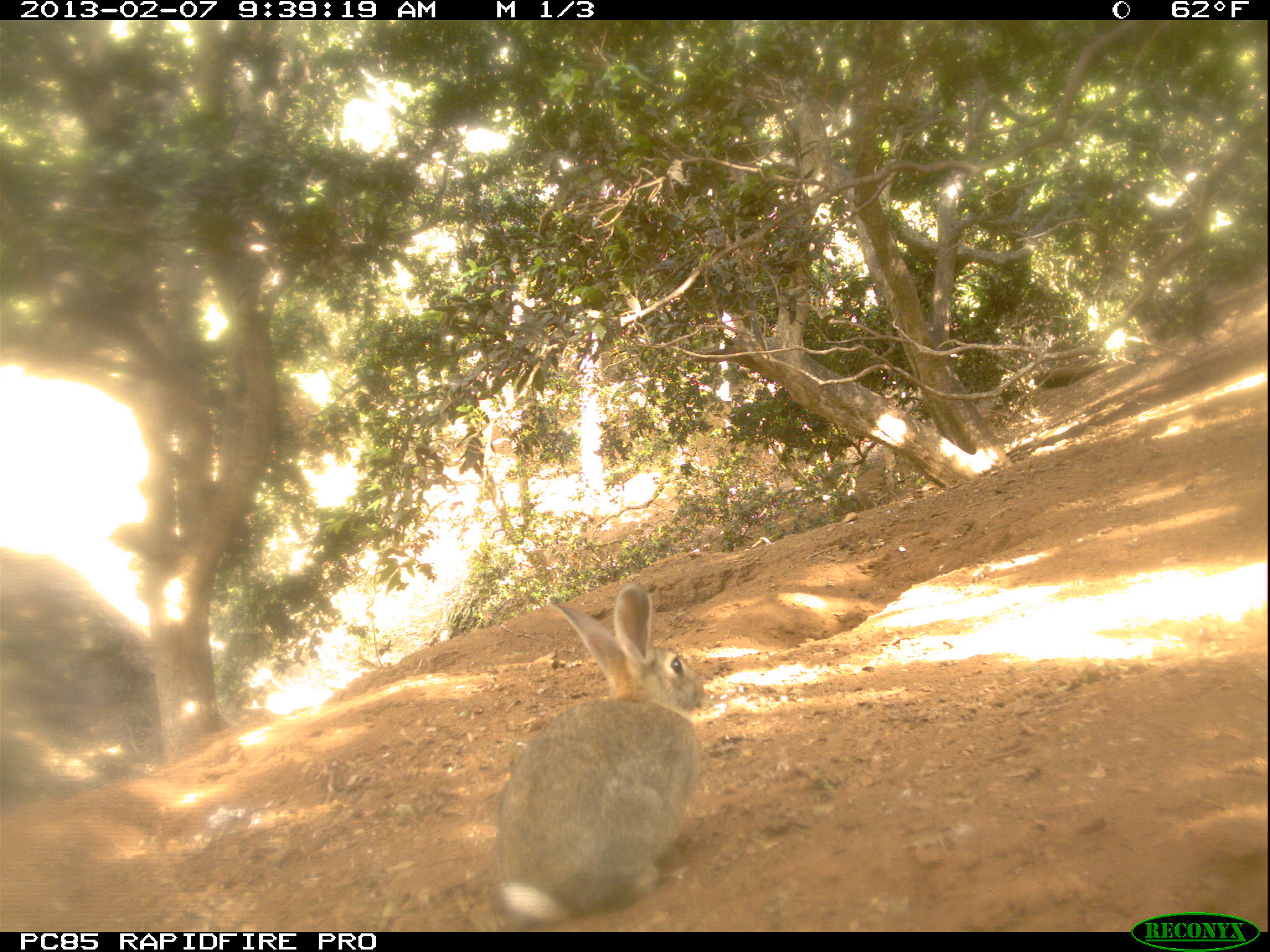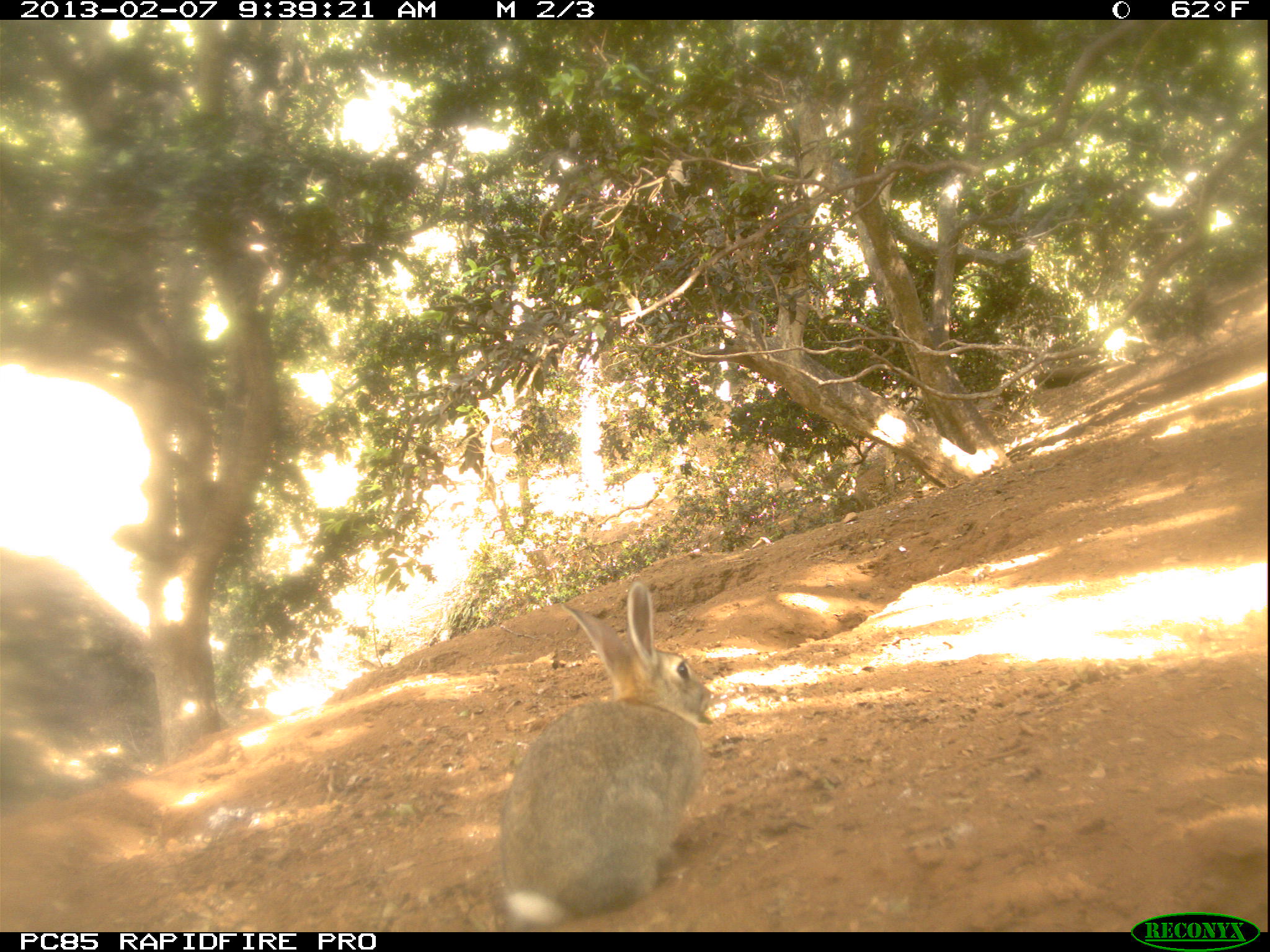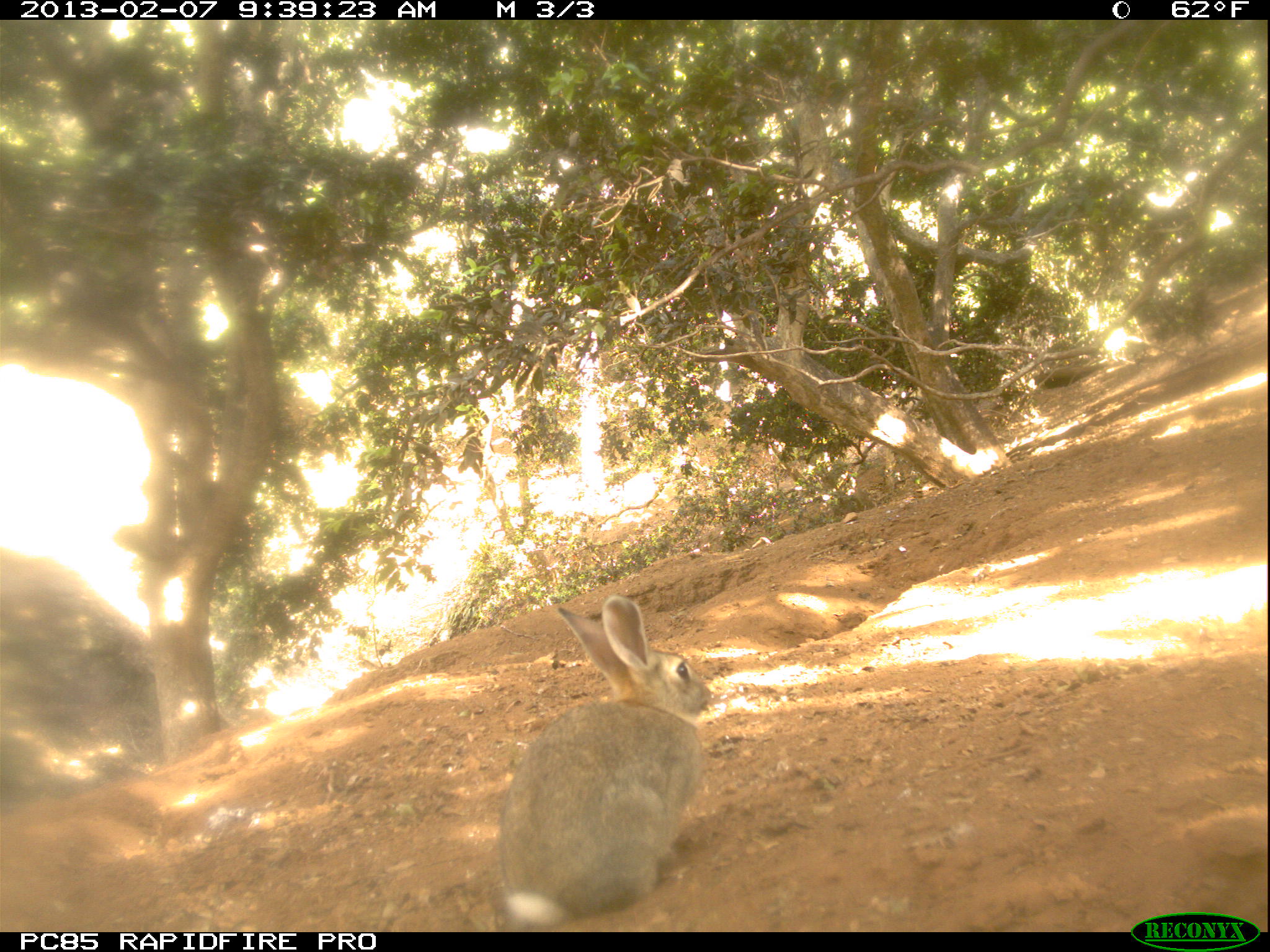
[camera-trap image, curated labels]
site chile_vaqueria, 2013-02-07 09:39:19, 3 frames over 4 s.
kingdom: Animalia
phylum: Chordata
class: Mammalia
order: Lagomorpha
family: Leporidae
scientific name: Leporidae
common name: rabbits and hares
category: rabbit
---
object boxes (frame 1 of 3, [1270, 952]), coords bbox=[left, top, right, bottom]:
rabbit: bbox=[484, 584, 707, 930]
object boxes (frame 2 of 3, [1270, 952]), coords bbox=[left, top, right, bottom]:
rabbit: bbox=[487, 584, 711, 929]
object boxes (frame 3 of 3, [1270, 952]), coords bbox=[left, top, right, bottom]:
rabbit: bbox=[490, 594, 710, 929]